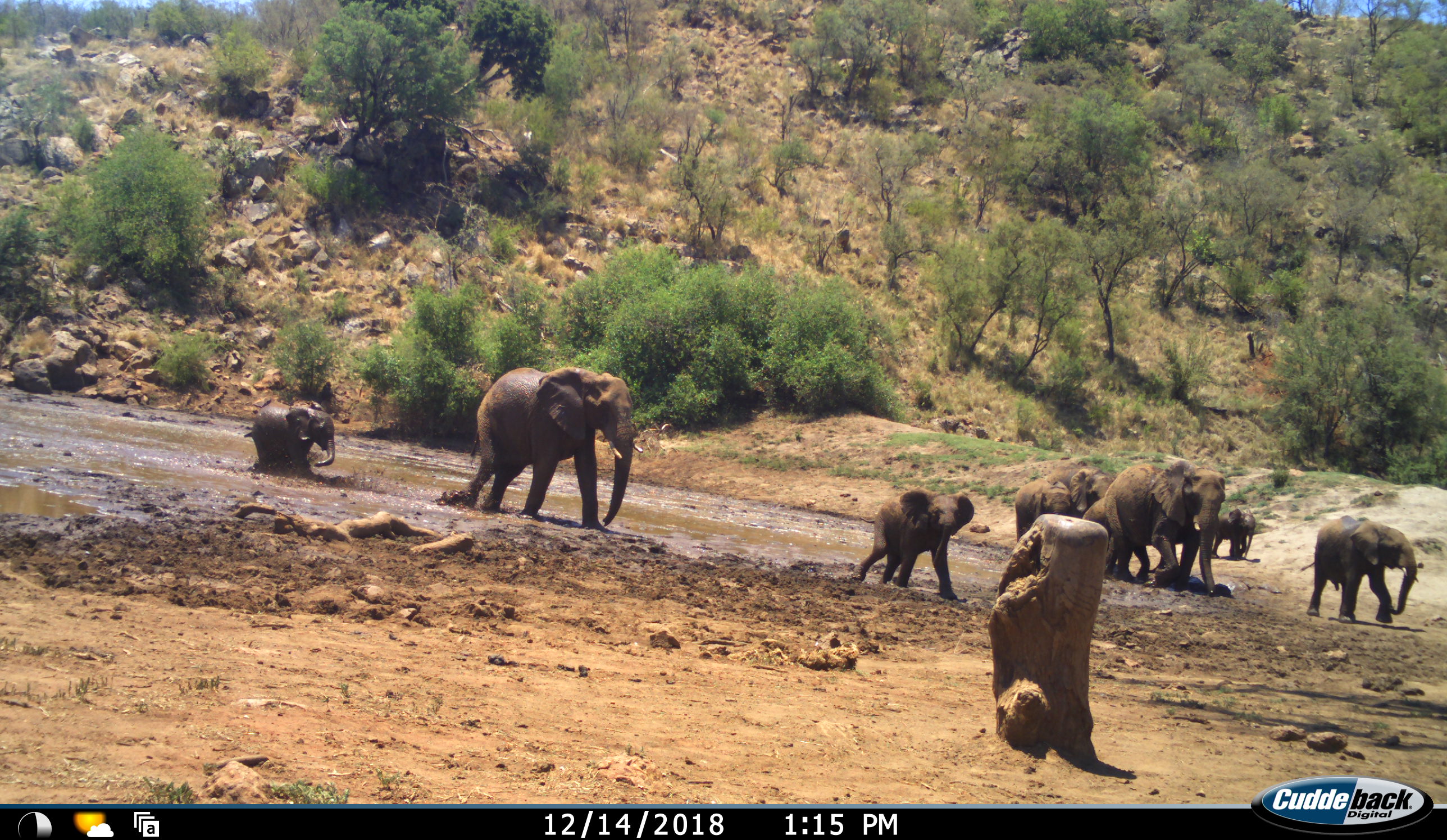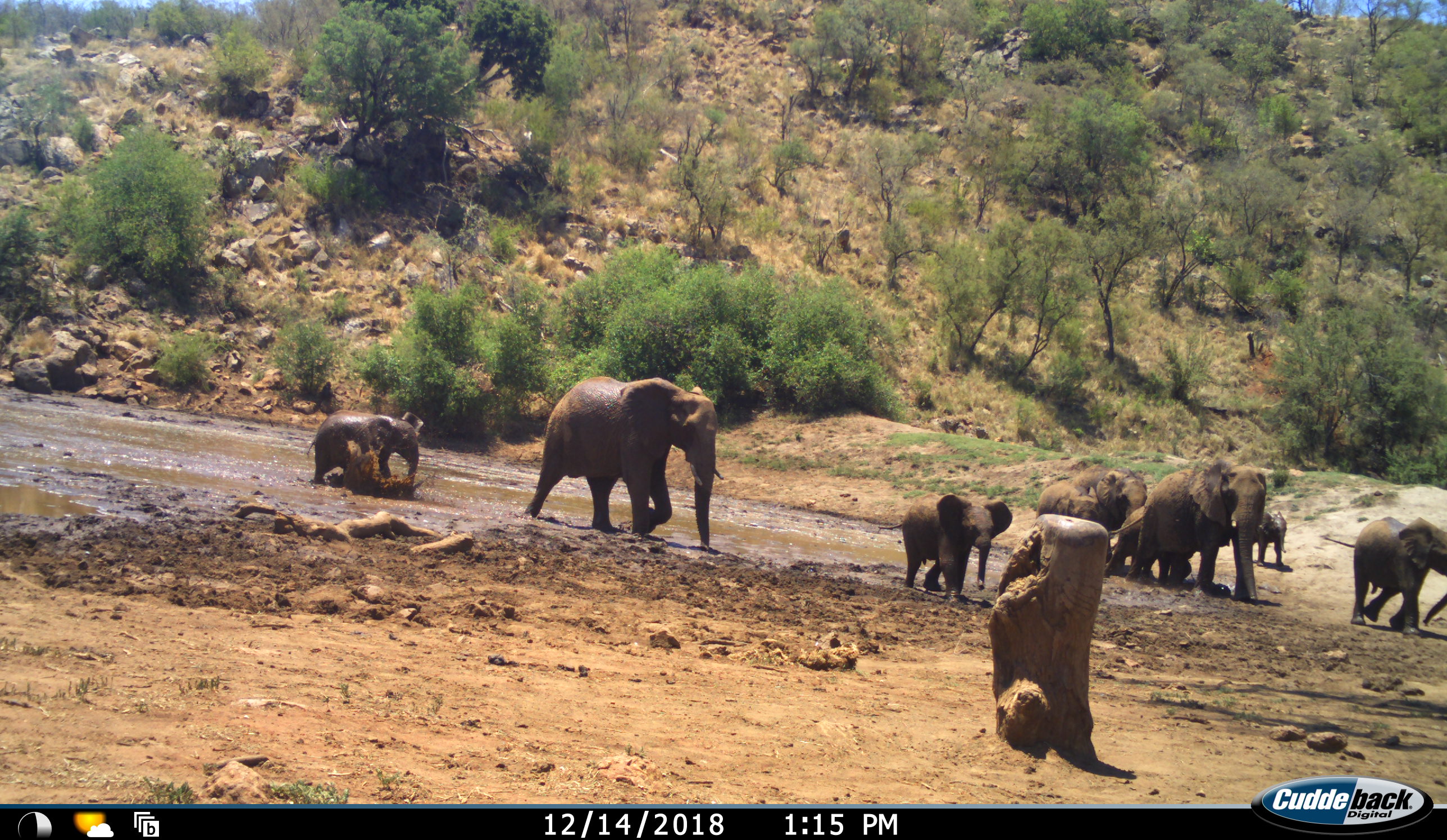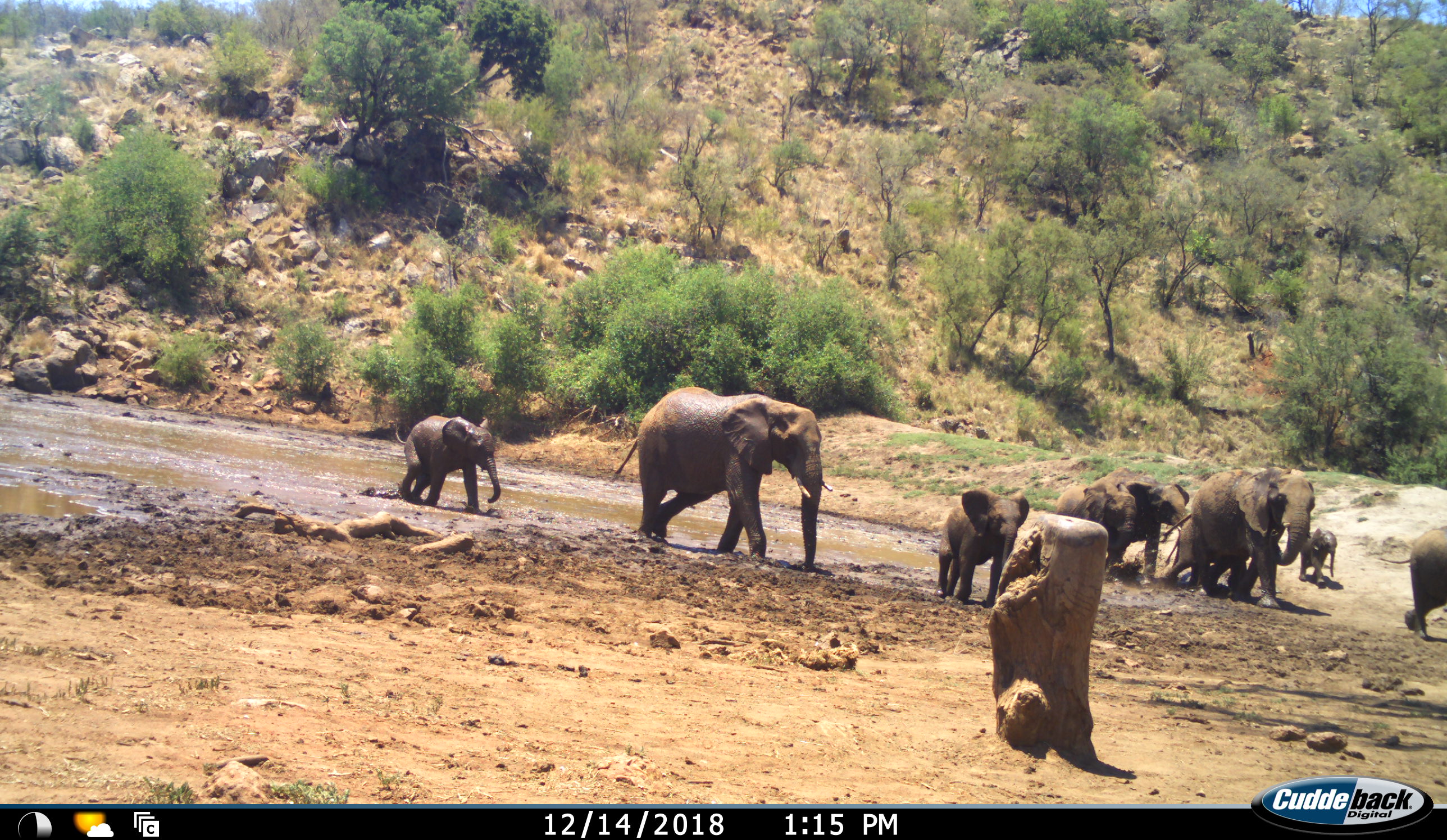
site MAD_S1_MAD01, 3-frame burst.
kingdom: Animalia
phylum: Chordata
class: Mammalia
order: Proboscidea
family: Elephantidae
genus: Loxodonta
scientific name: Loxodonta africana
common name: african bush elephant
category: elephant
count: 9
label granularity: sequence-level